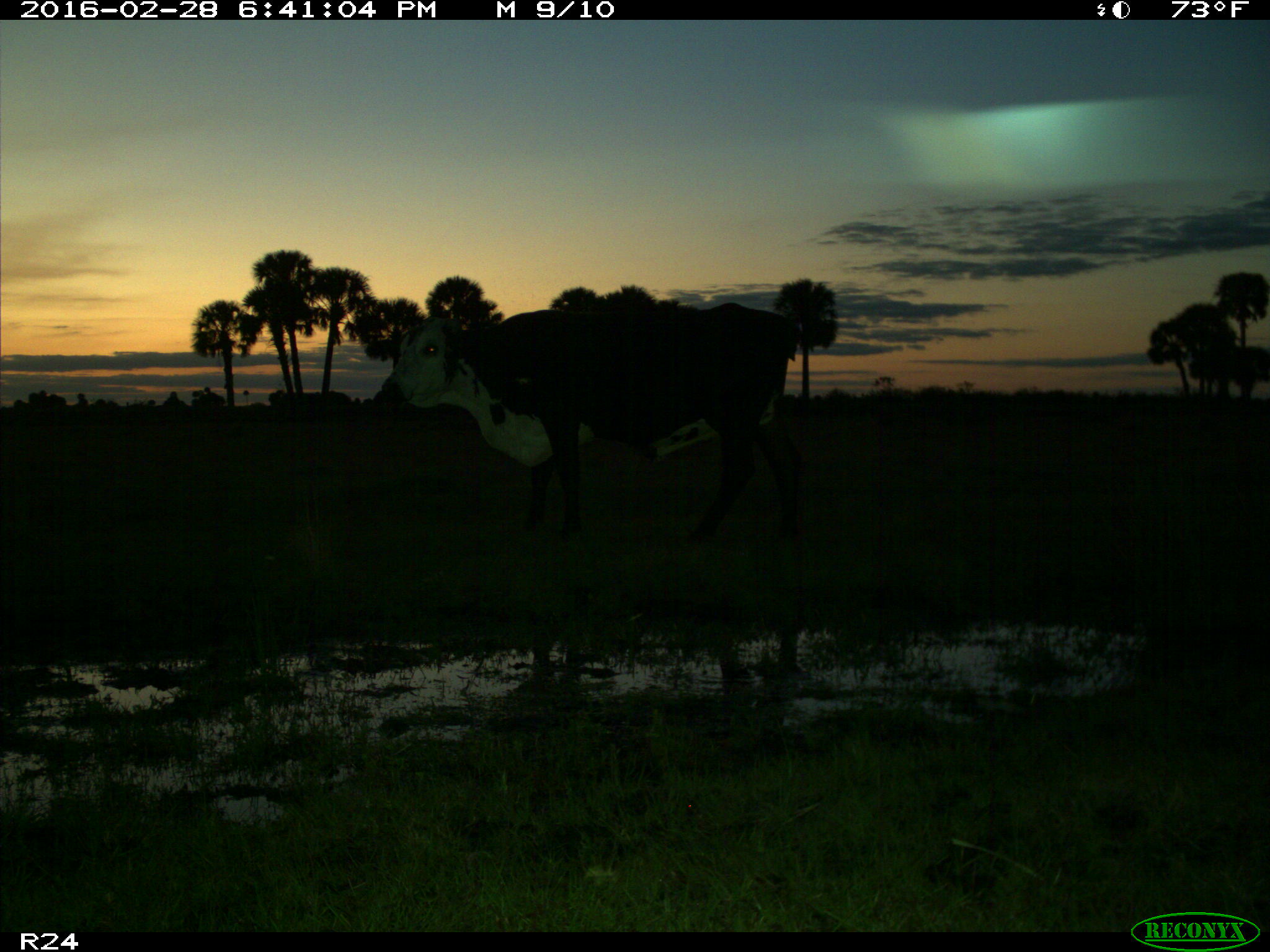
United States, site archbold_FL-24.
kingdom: Animalia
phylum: Chordata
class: Mammalia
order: Artiodactyla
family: Bovidae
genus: Bos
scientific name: Bos taurus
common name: domestic cow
Bos taurus (domestic cow).